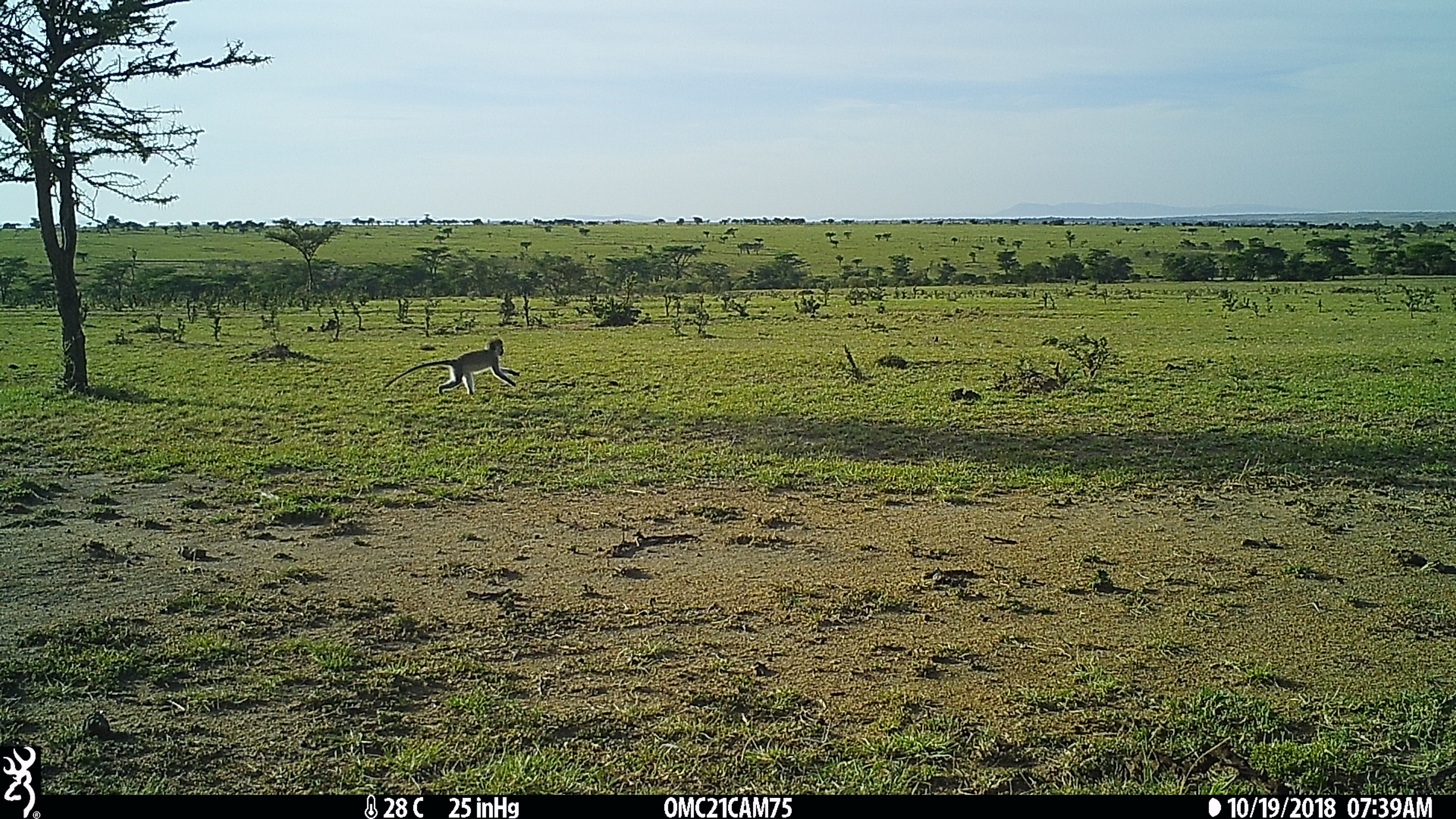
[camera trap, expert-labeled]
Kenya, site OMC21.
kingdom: Animalia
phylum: Chordata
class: Mammalia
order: Primates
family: Cercopithecidae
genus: Chlorocebus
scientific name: Chlorocebus pygerythrus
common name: vervet monkey